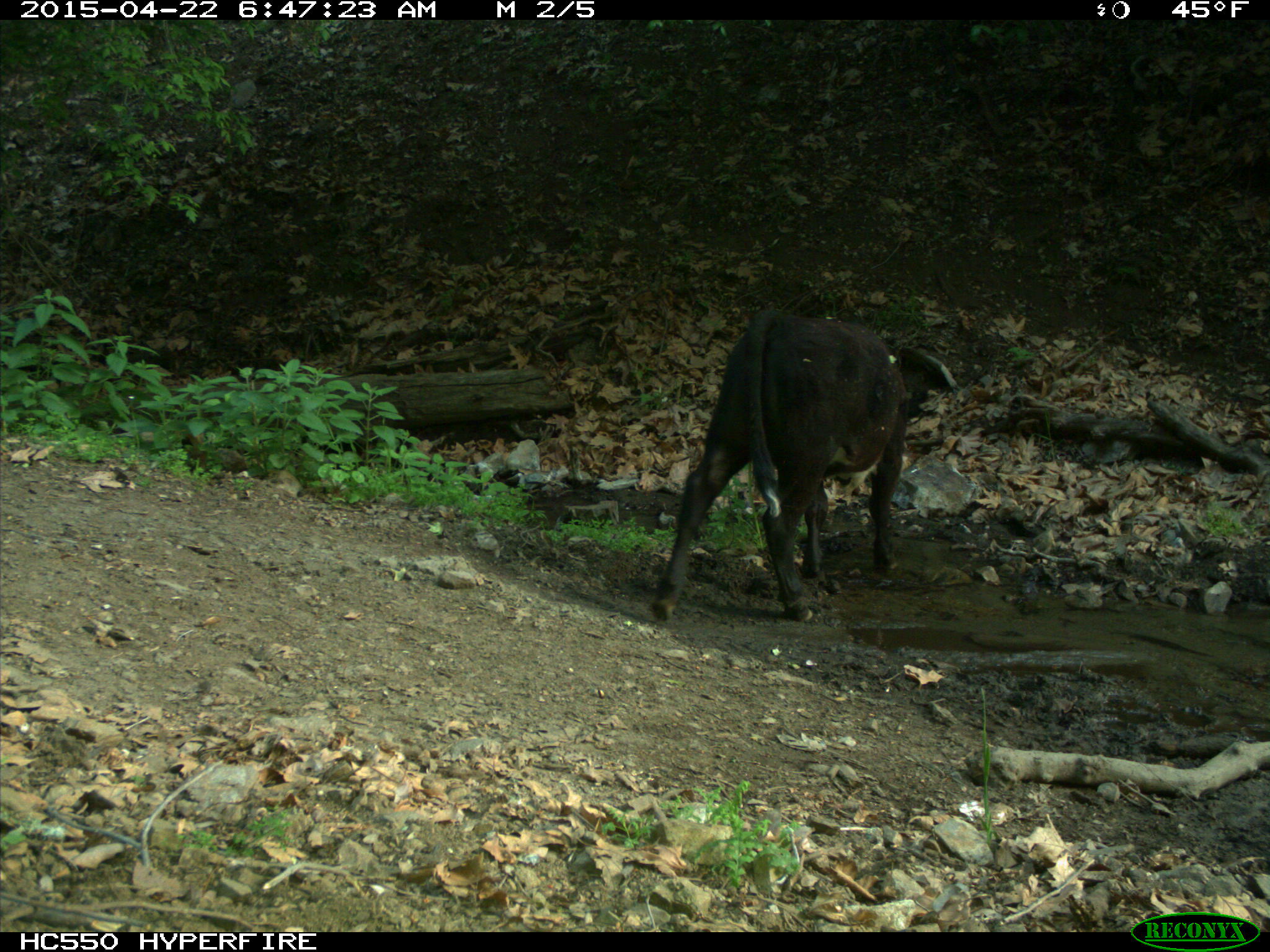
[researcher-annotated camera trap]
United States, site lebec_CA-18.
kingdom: Animalia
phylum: Chordata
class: Mammalia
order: Artiodactyla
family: Bovidae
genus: Bos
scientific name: Bos taurus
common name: domestic cow